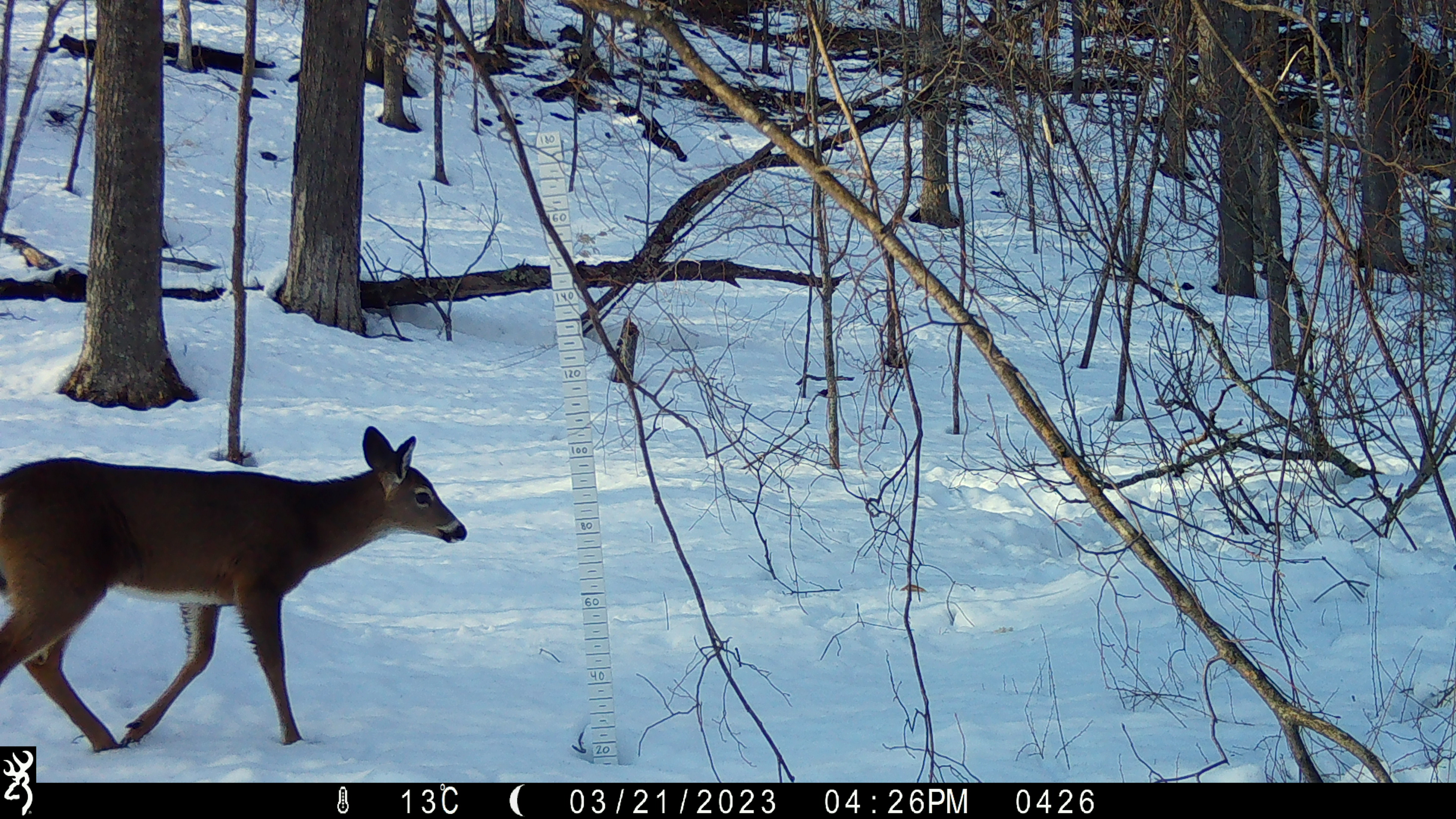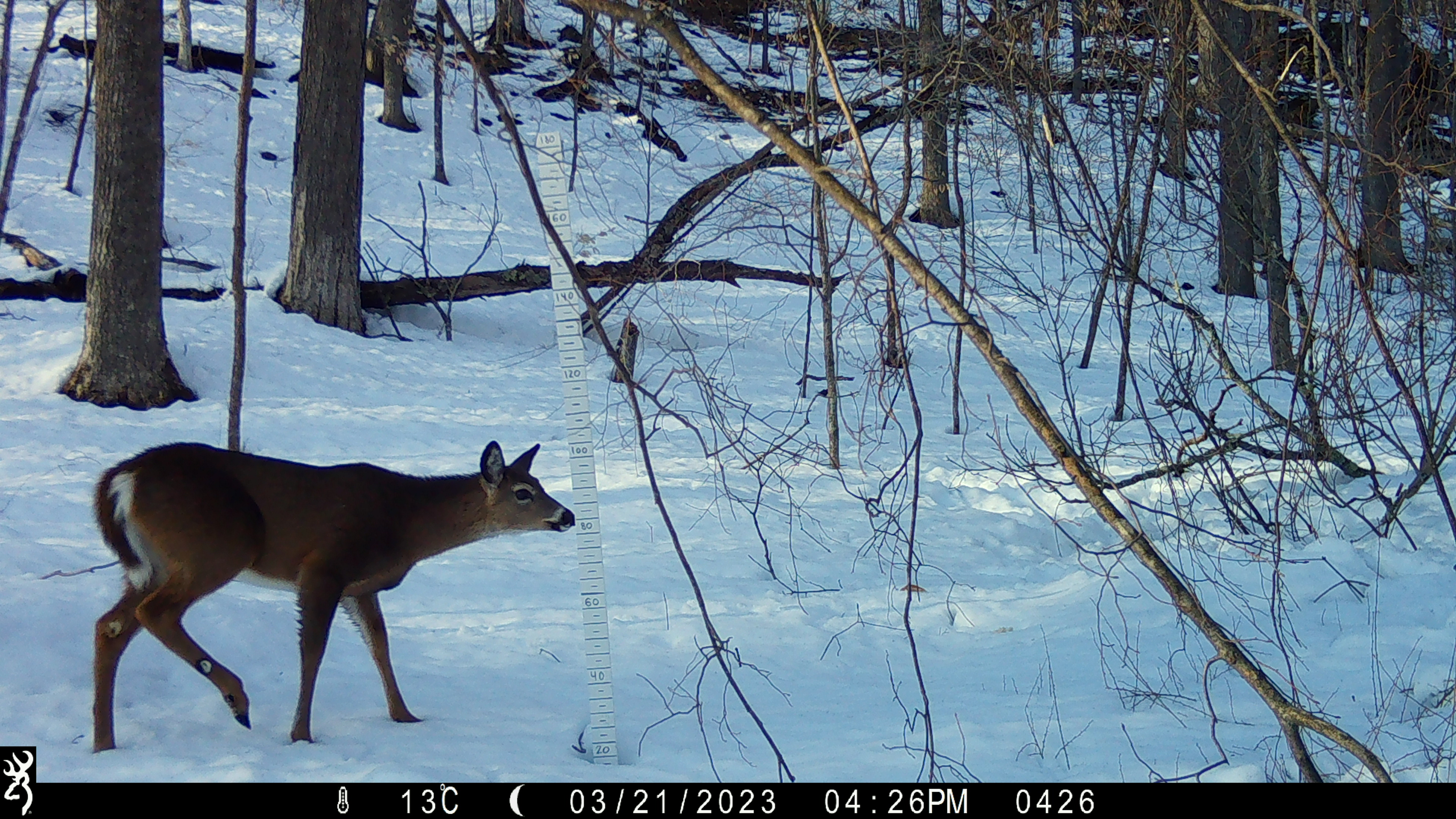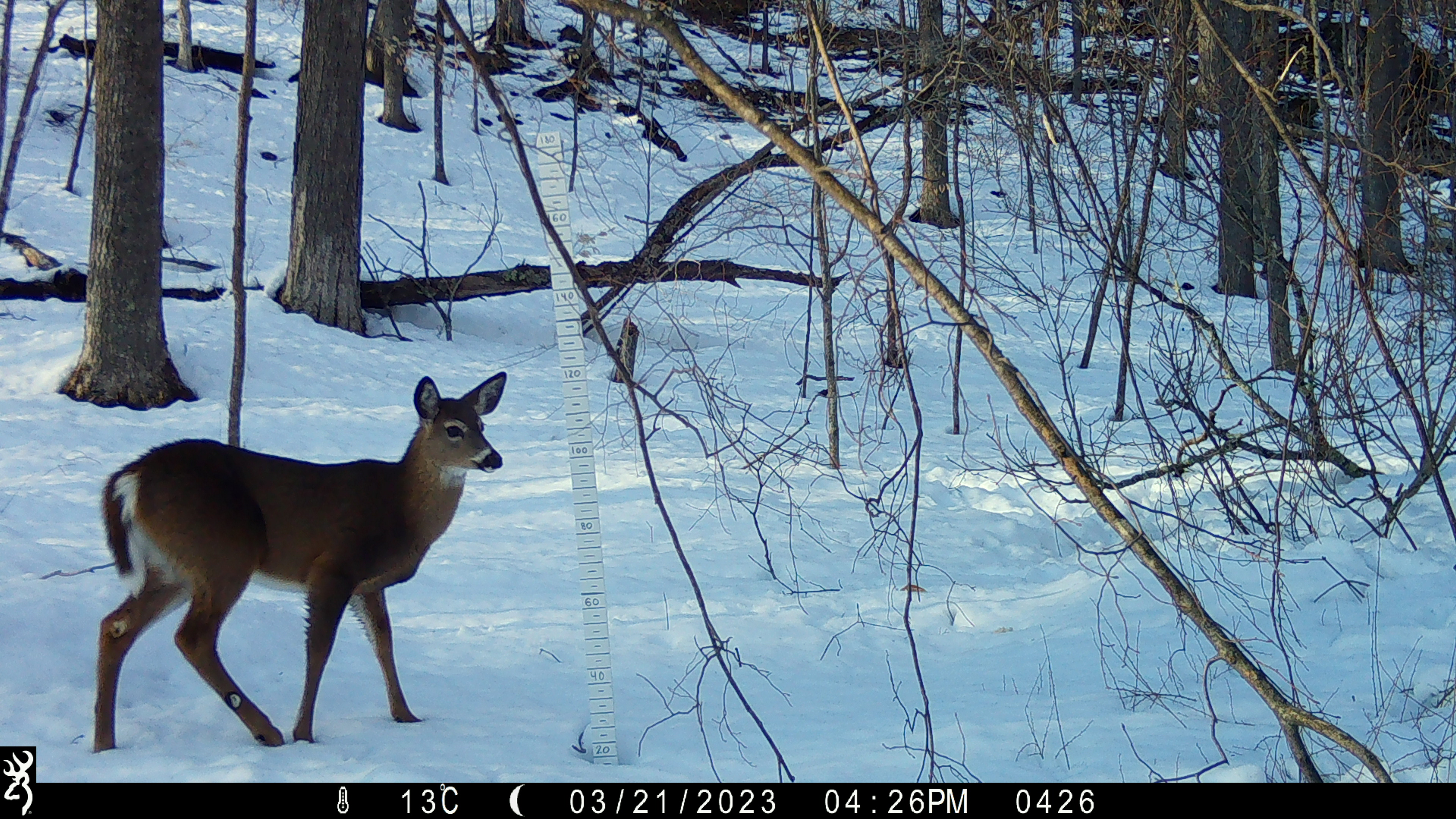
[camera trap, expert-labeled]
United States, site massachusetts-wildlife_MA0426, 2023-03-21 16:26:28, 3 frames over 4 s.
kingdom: Animalia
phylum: Chordata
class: Mammalia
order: Artiodactyla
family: Cervidae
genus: Odocoileus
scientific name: Odocoileus virginianus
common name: white-tailed deer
White-tailed deer (Odocoileus virginianus).